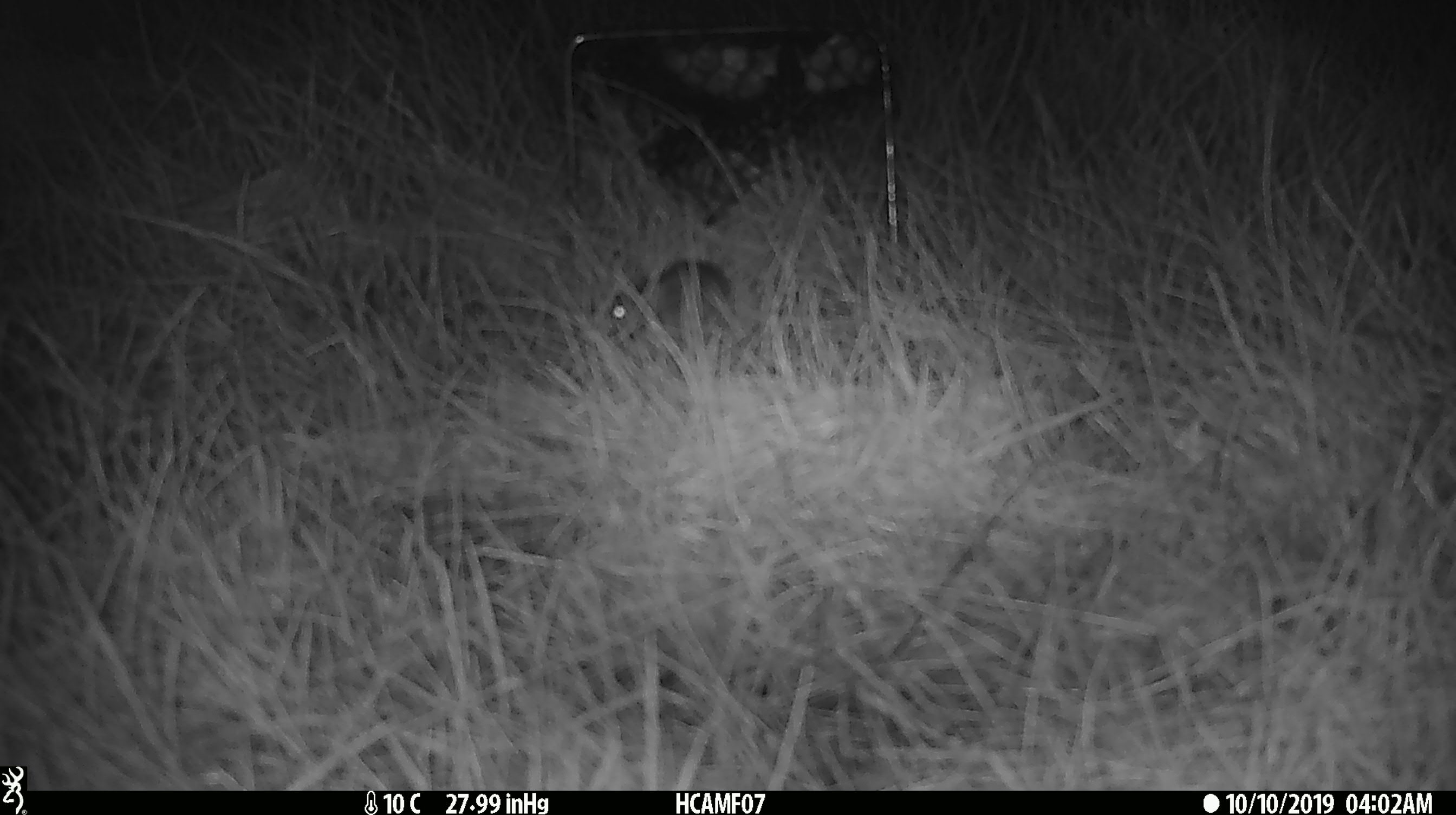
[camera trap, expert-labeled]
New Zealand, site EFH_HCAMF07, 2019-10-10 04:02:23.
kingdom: Animalia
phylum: Chordata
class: Mammalia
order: Rodentia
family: Muridae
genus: Mus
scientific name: Mus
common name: mouse